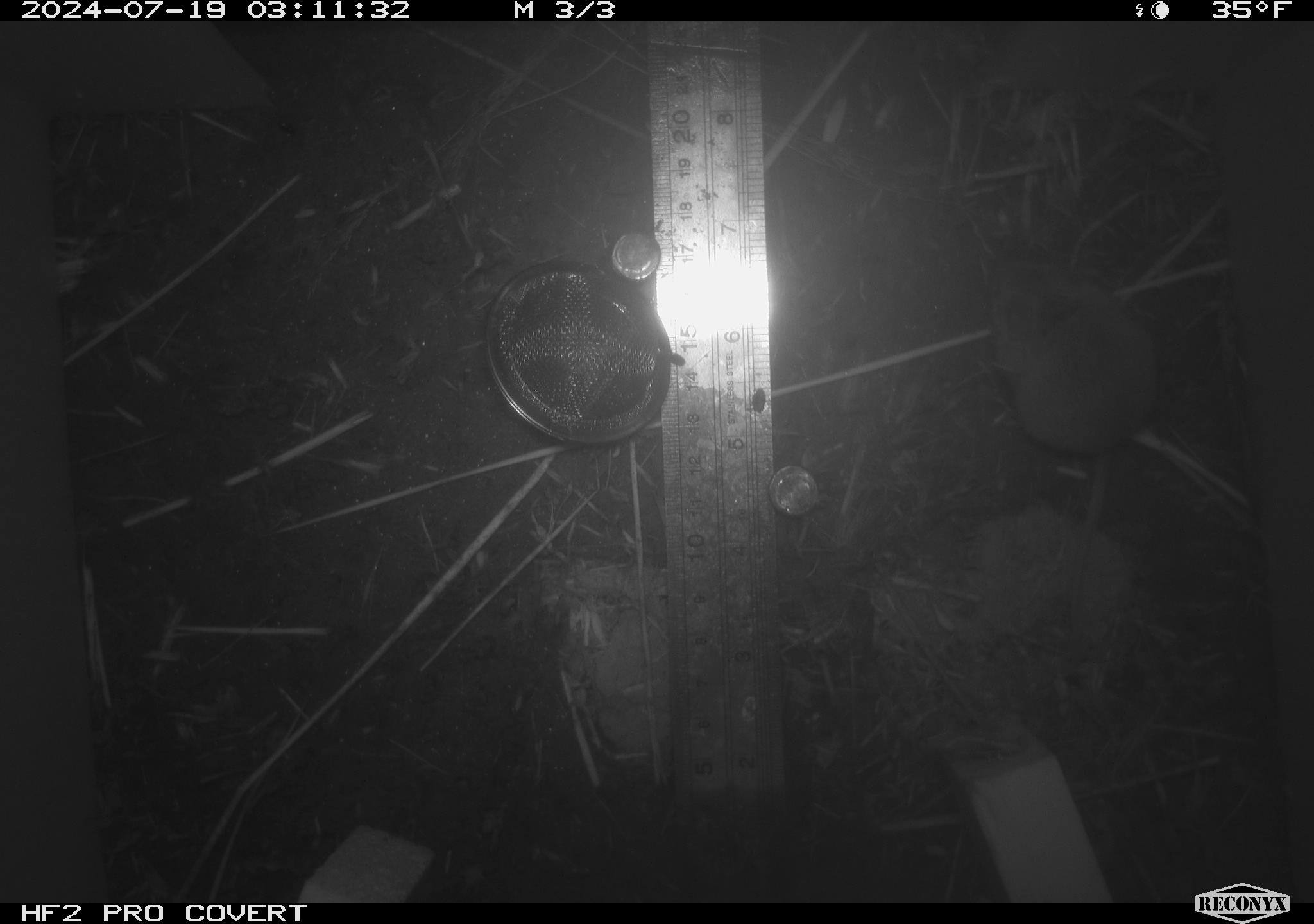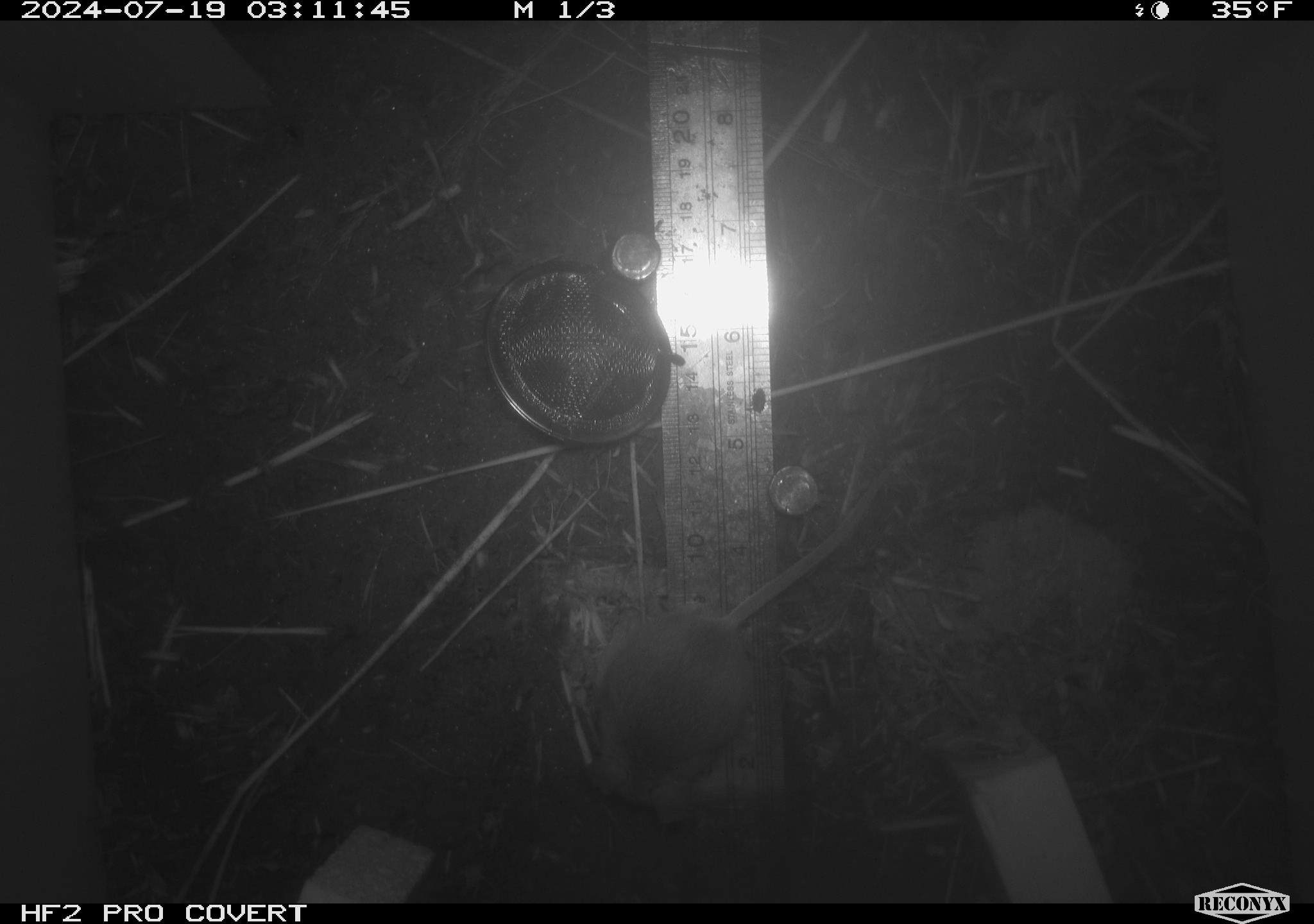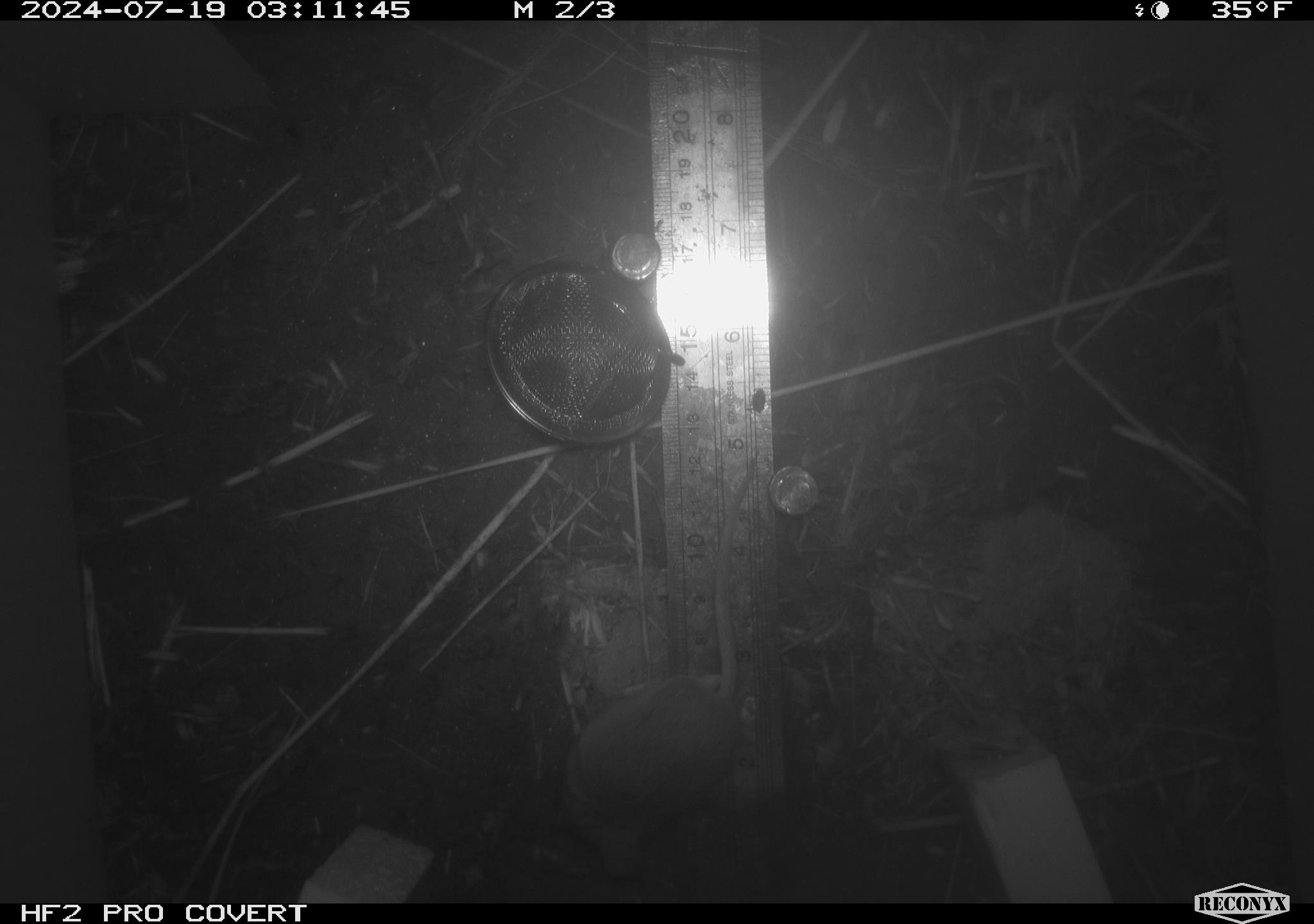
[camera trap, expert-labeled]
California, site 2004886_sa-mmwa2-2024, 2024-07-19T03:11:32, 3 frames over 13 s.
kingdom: Animalia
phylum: Chordata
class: Mammalia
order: Rodentia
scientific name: Rodentia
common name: mouse species